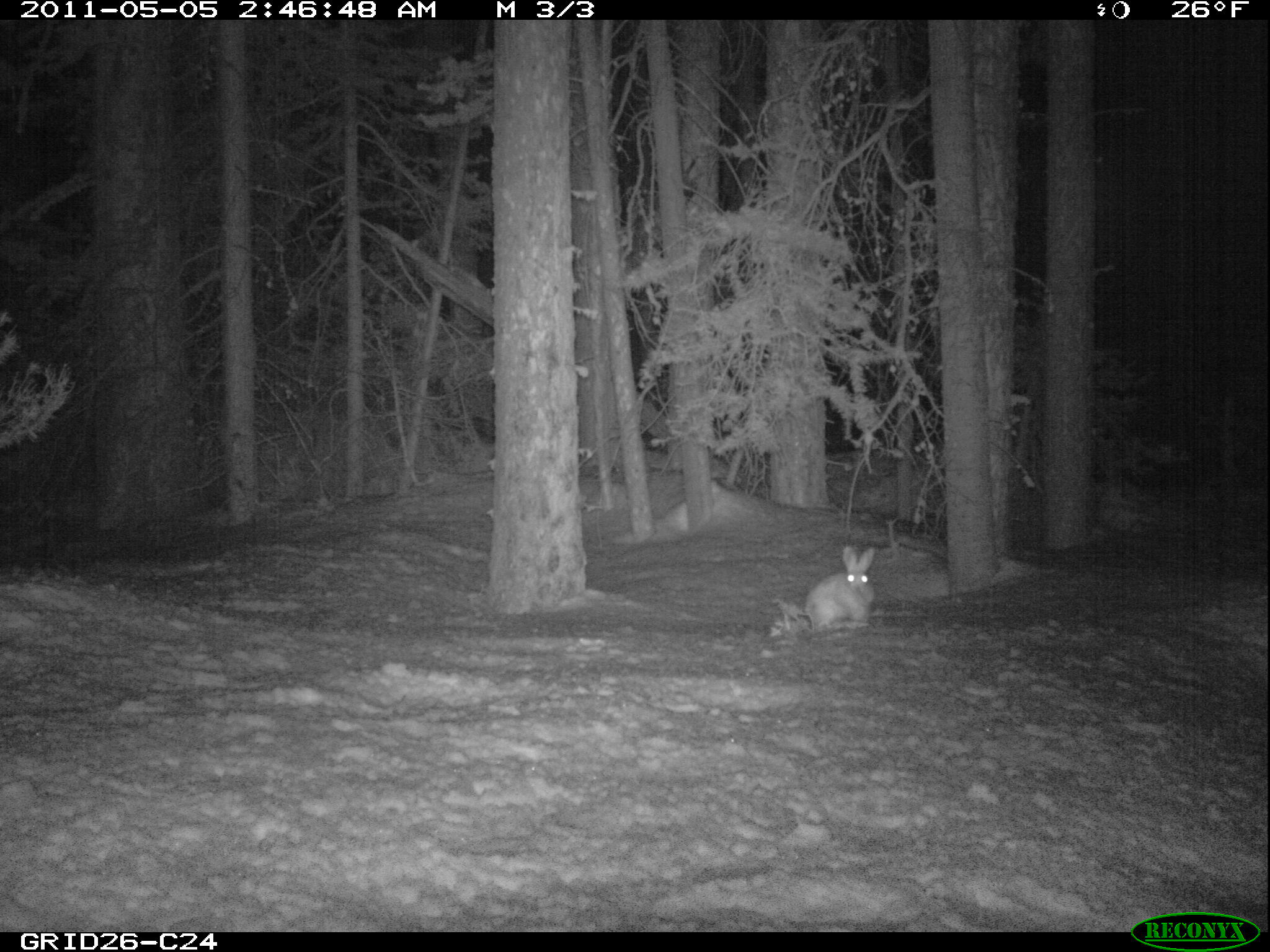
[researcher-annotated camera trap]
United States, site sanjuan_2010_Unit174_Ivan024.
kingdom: Animalia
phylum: Chordata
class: Mammalia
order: Lagomorpha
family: Leporidae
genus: Lepus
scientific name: Lepus americanus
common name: snowshoe hare